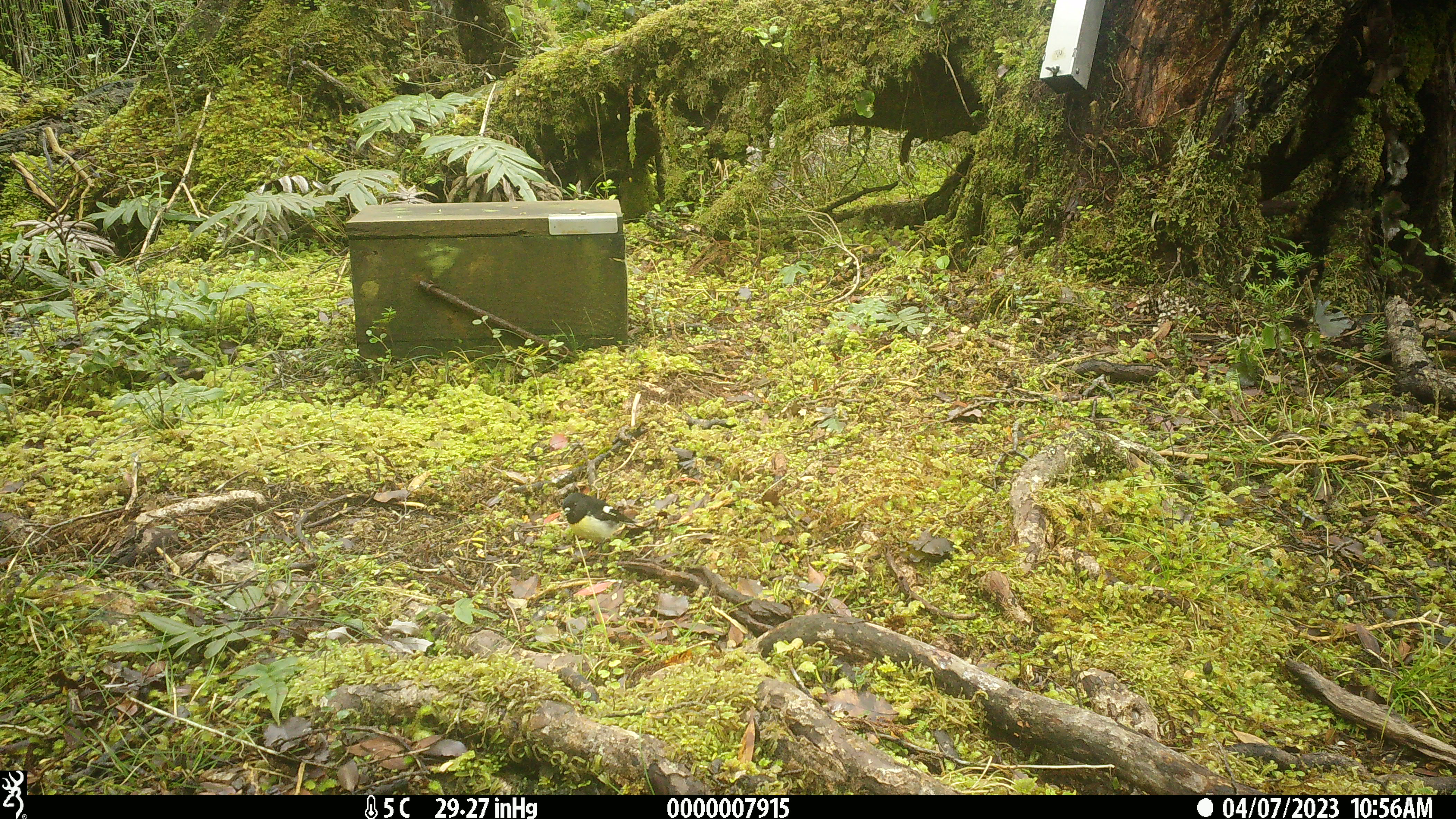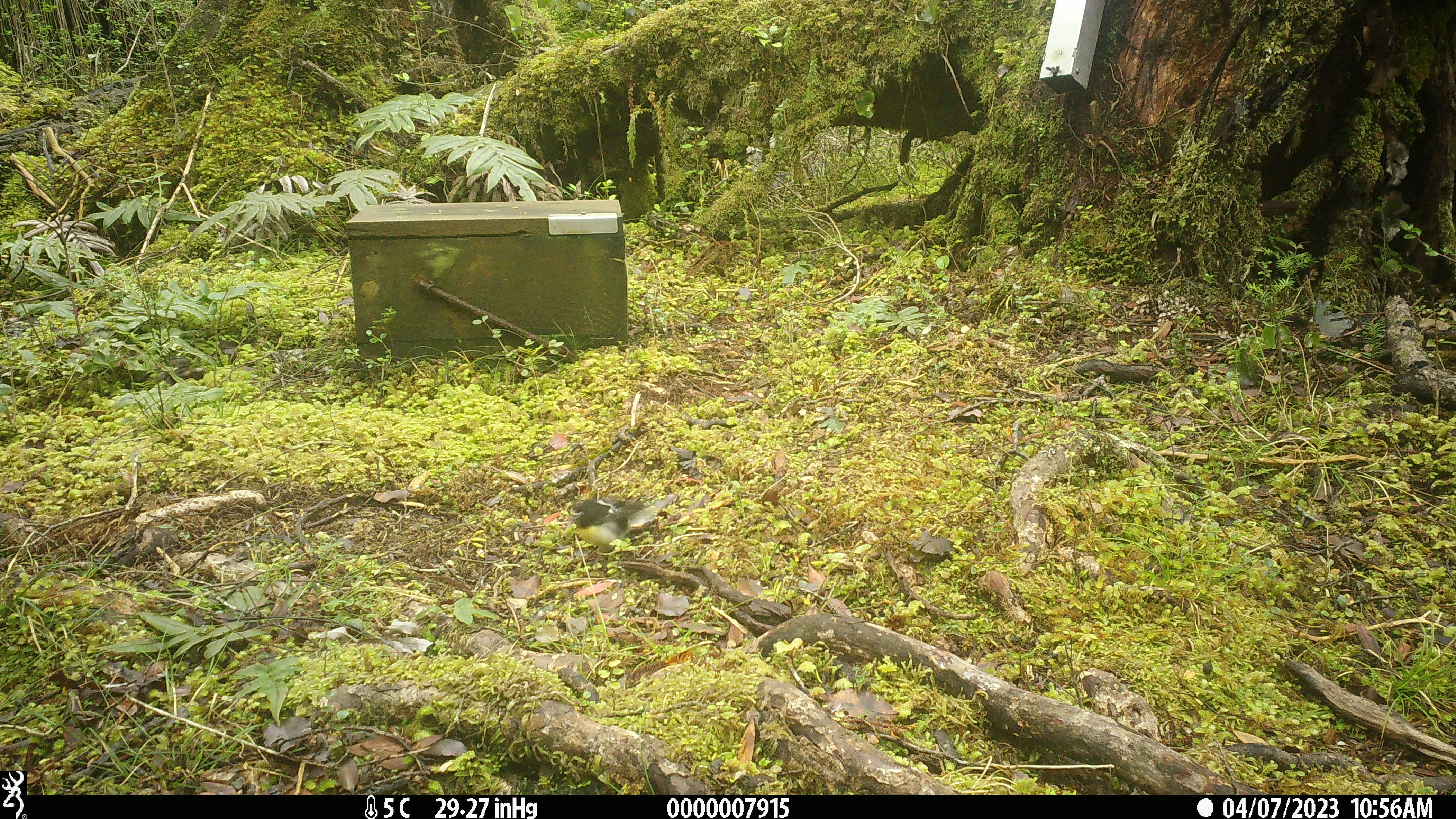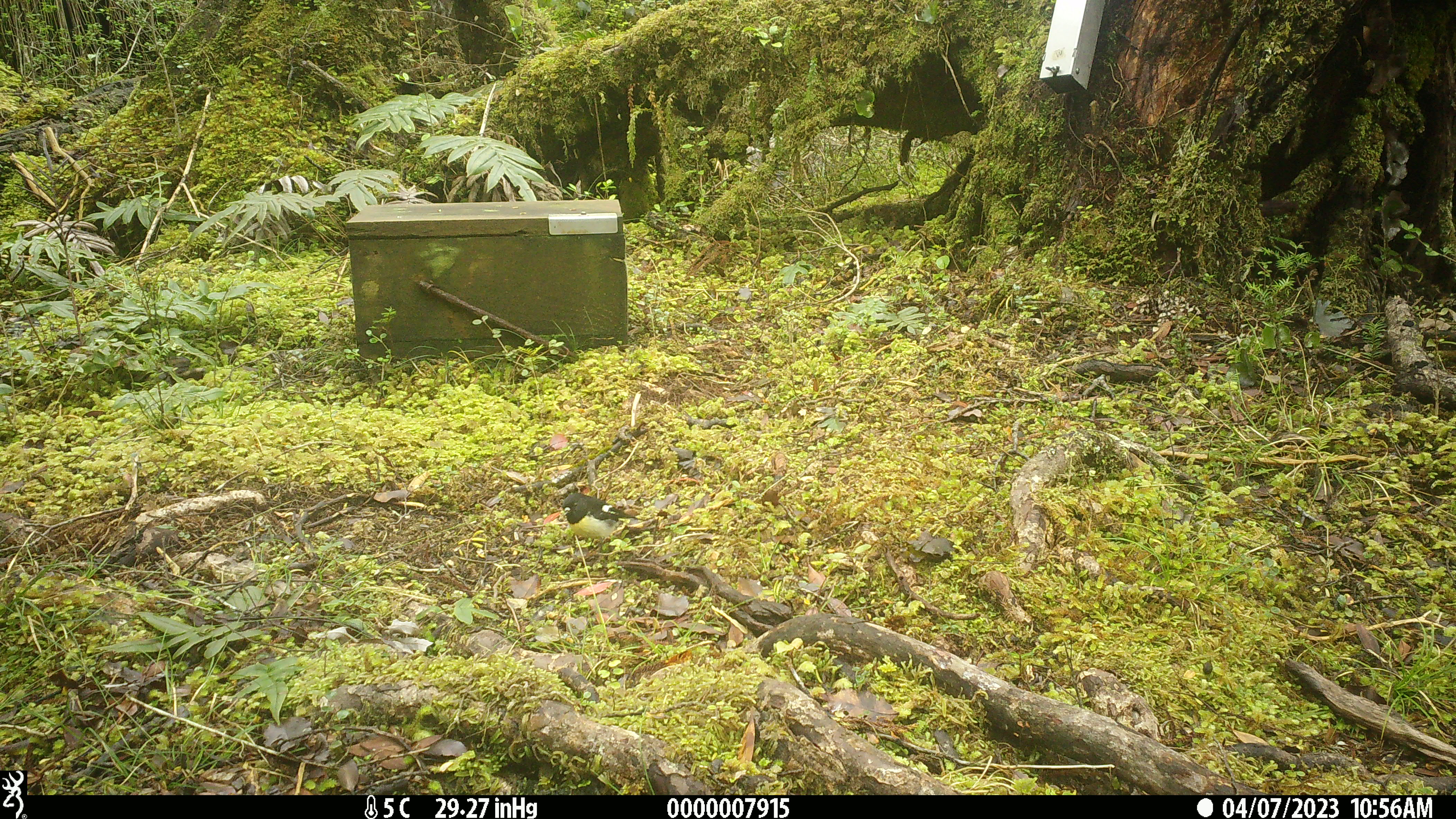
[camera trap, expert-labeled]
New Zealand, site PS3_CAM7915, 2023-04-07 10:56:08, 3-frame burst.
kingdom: Animalia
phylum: Chordata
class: Aves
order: Passeriformes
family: Petroicidae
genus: Petroica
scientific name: Petroica macrocephala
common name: tomtit